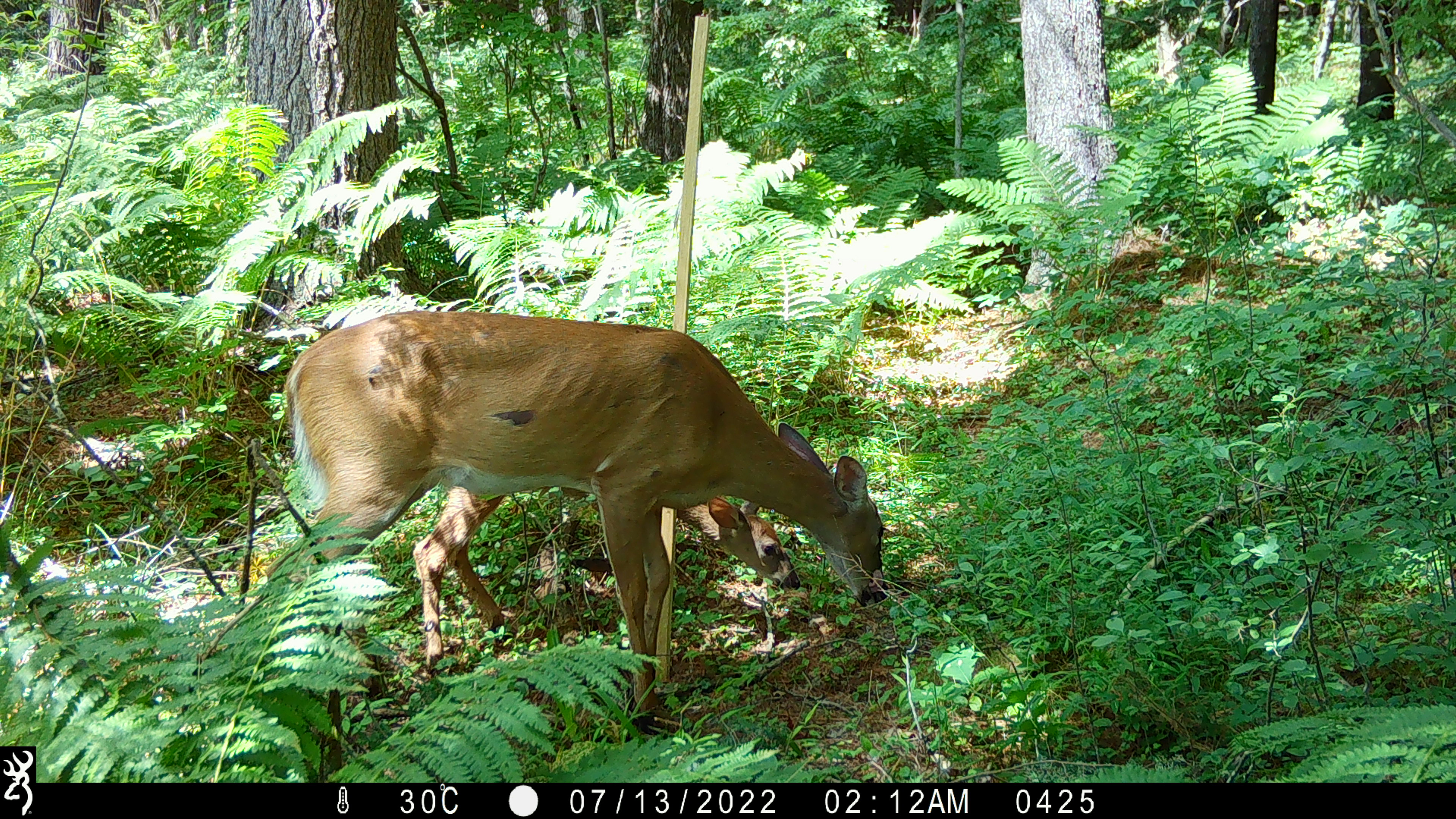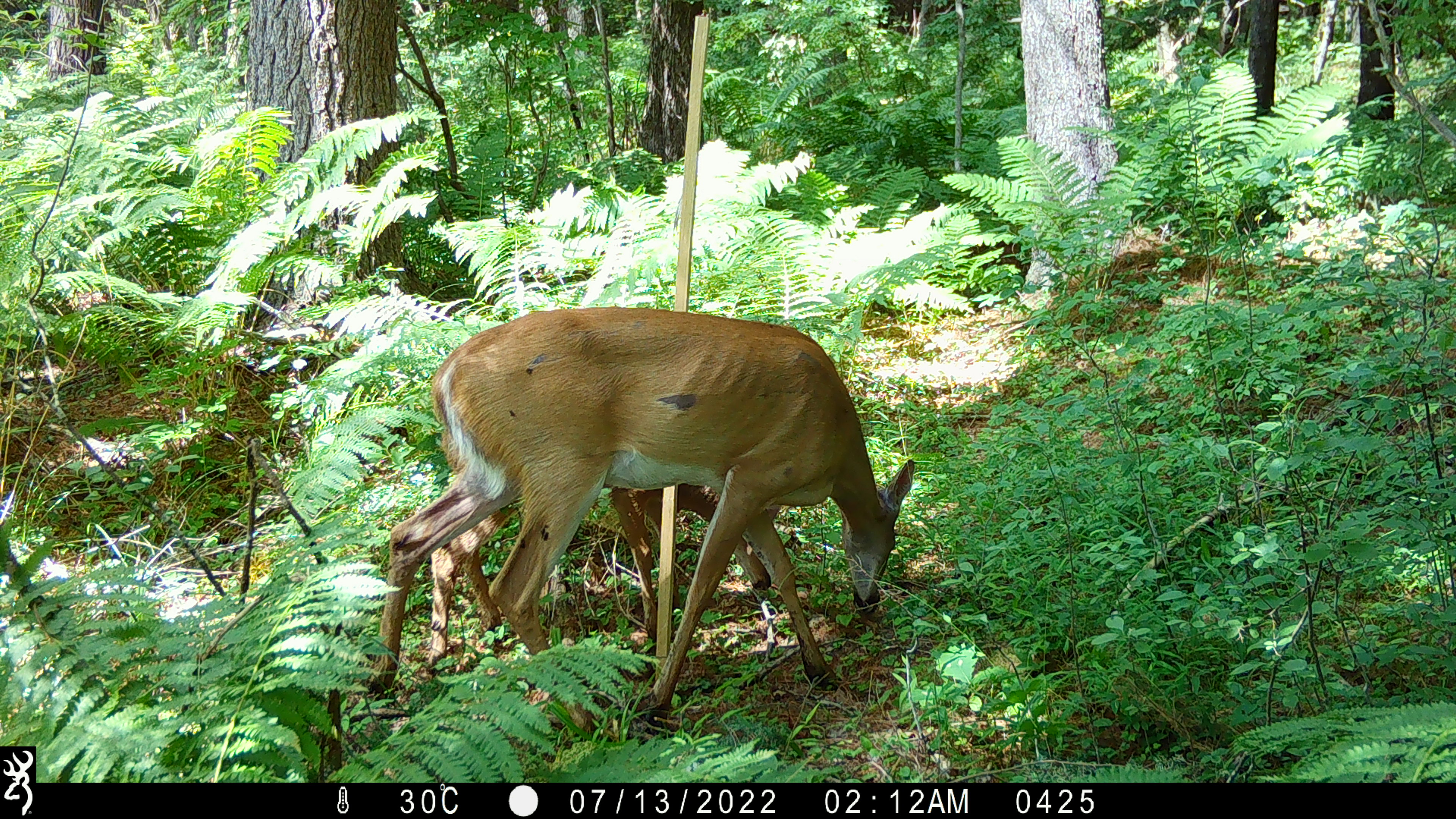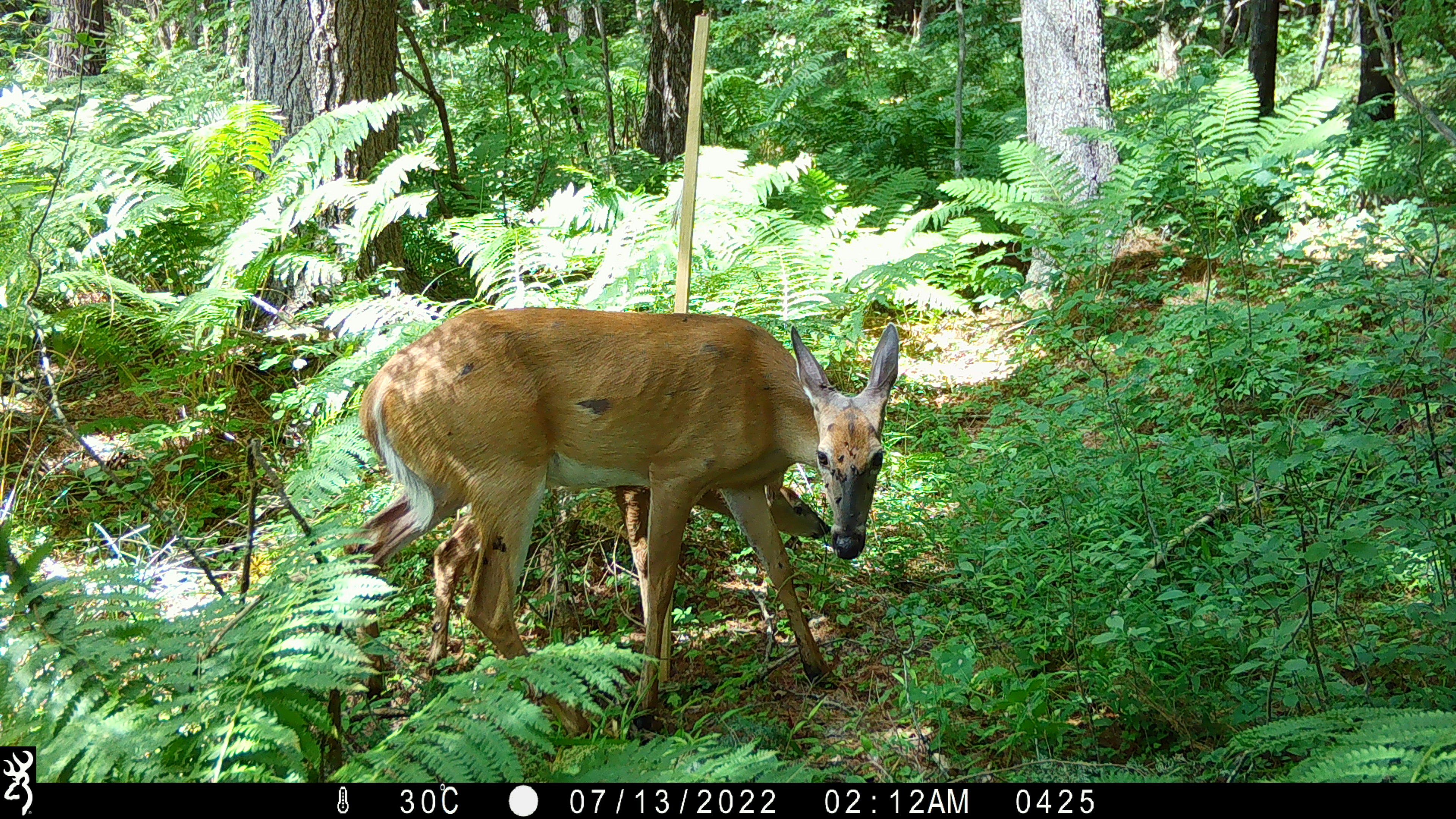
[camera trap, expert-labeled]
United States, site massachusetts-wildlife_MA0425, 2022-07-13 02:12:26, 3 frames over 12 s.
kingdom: Animalia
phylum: Chordata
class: Mammalia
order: Artiodactyla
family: Cervidae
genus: Odocoileus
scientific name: Odocoileus virginianus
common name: white-tailed deer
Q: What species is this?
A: White-tailed deer (Odocoileus virginianus).